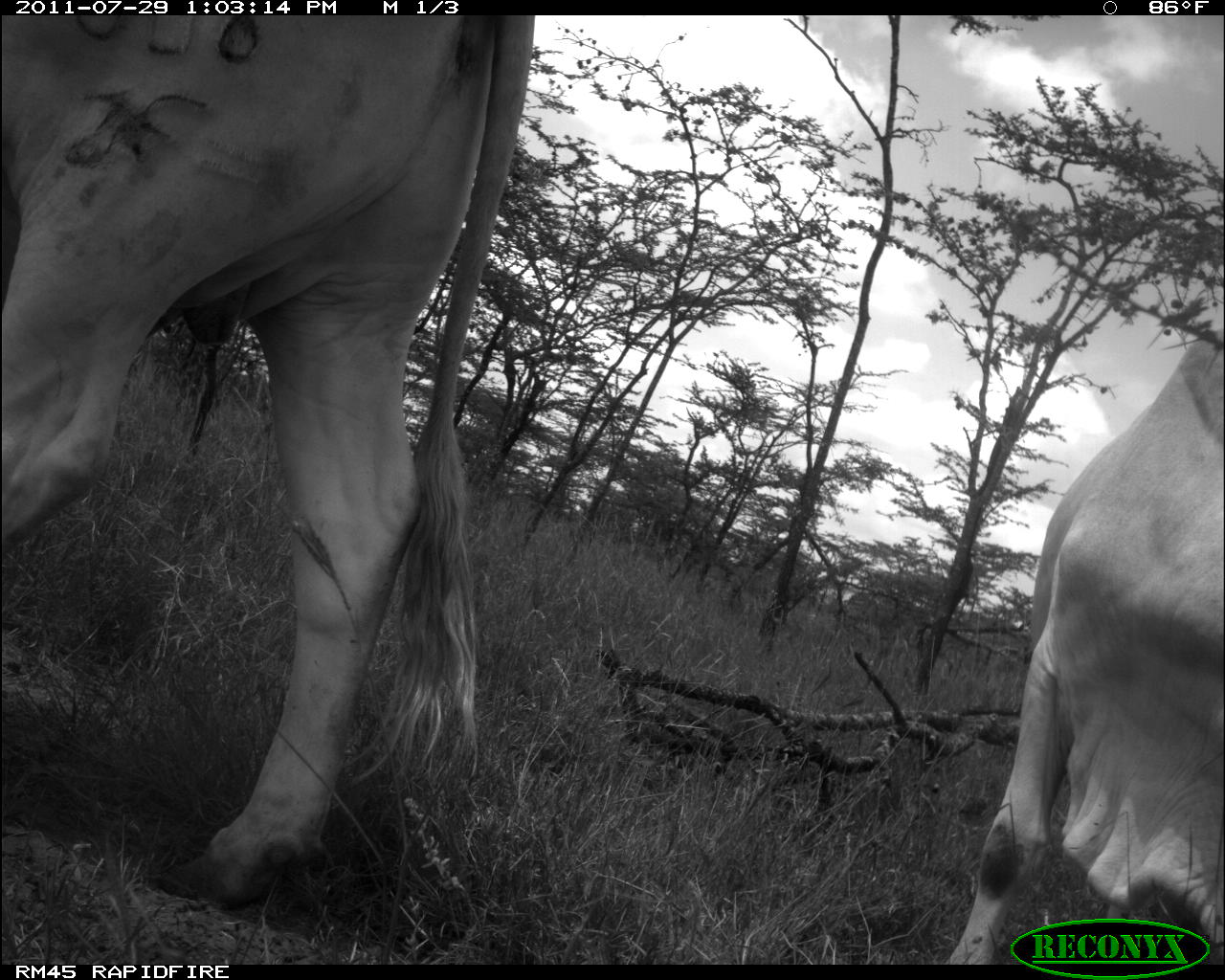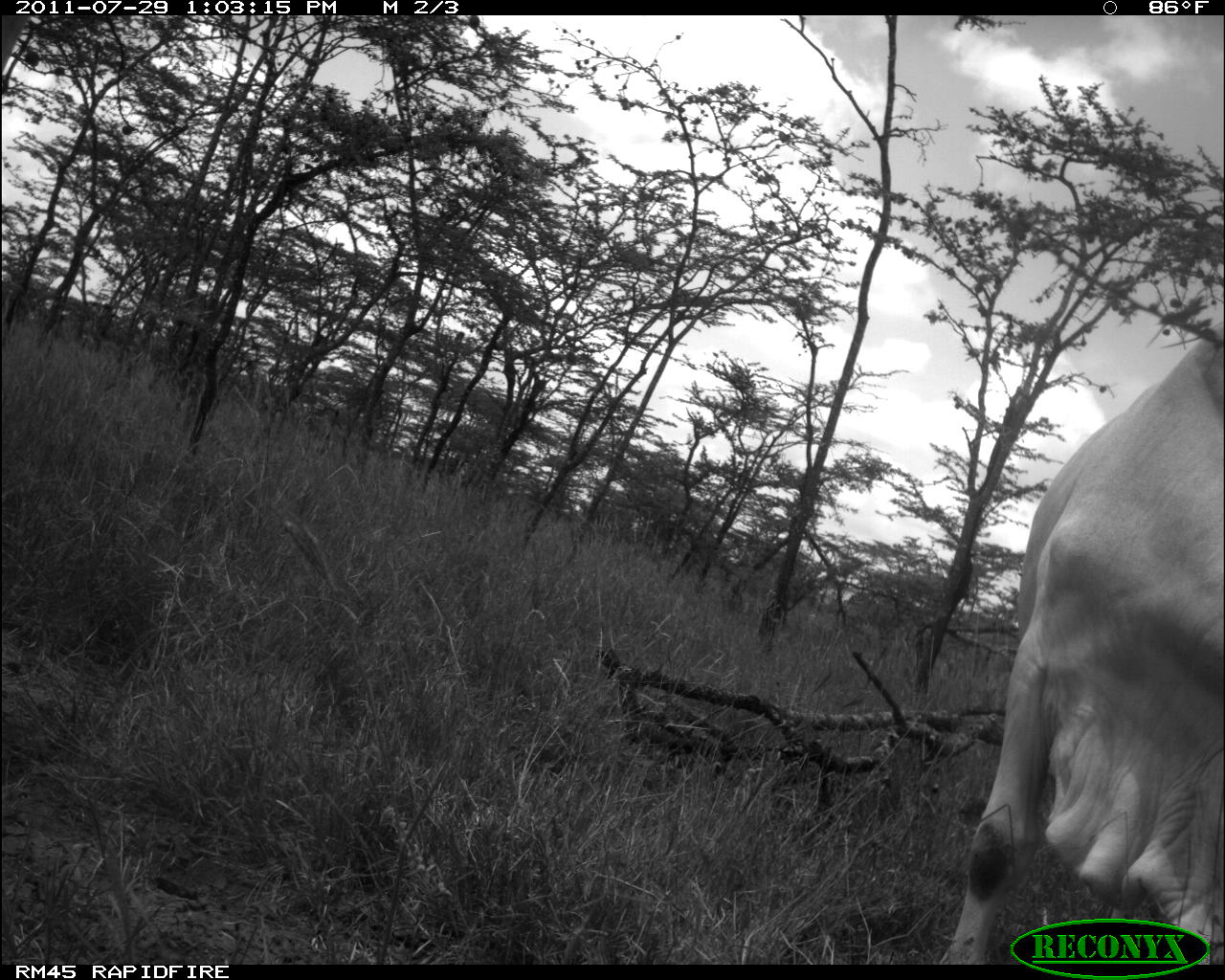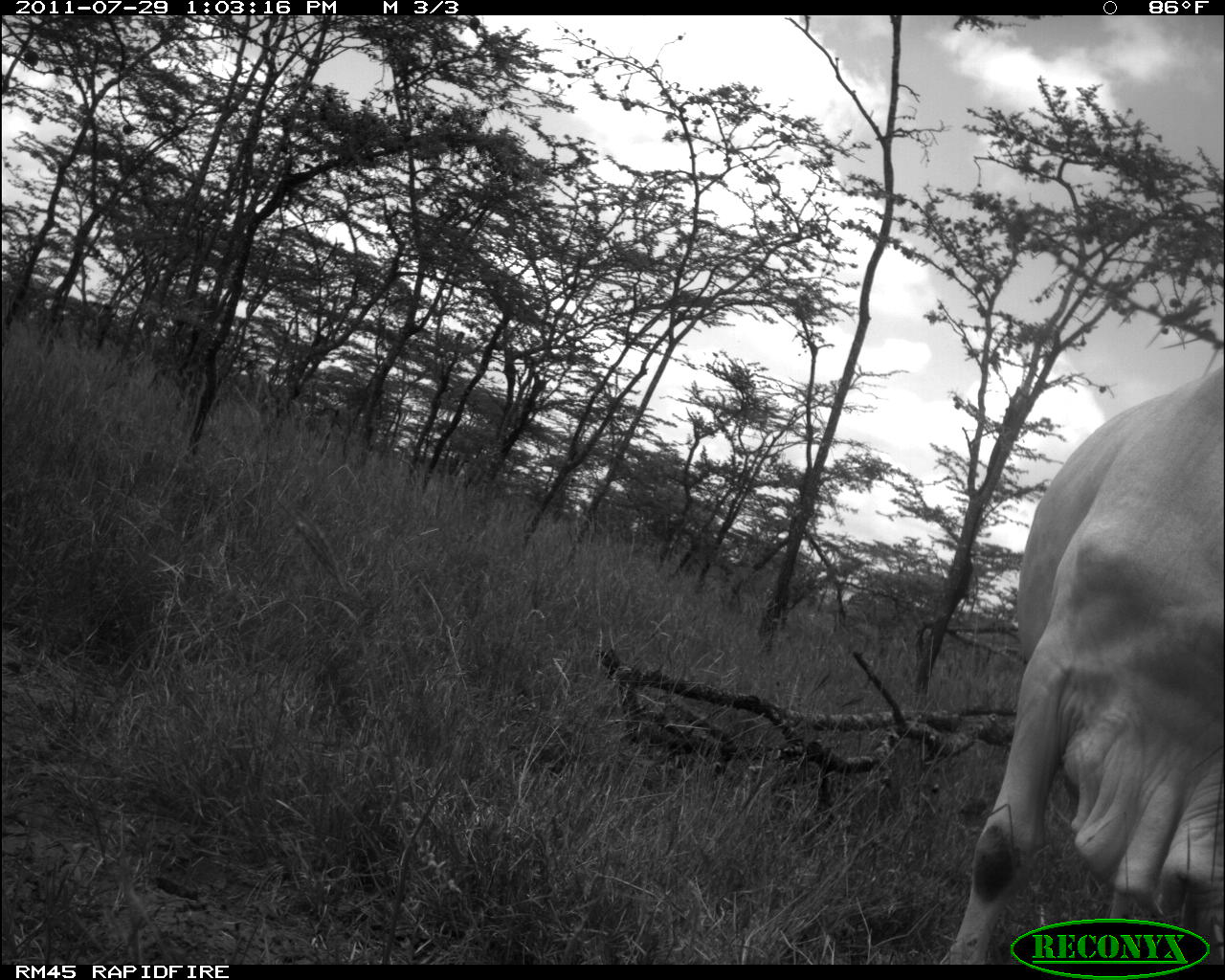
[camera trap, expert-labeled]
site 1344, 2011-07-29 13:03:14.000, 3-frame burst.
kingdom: Animalia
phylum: Chordata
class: Mammalia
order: Artiodactyla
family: Bovidae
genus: Bos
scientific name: Bos taurus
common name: domestic cattle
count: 2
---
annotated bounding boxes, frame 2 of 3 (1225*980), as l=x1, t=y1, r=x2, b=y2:
bos taurus: l=937, t=320, r=1225, b=964